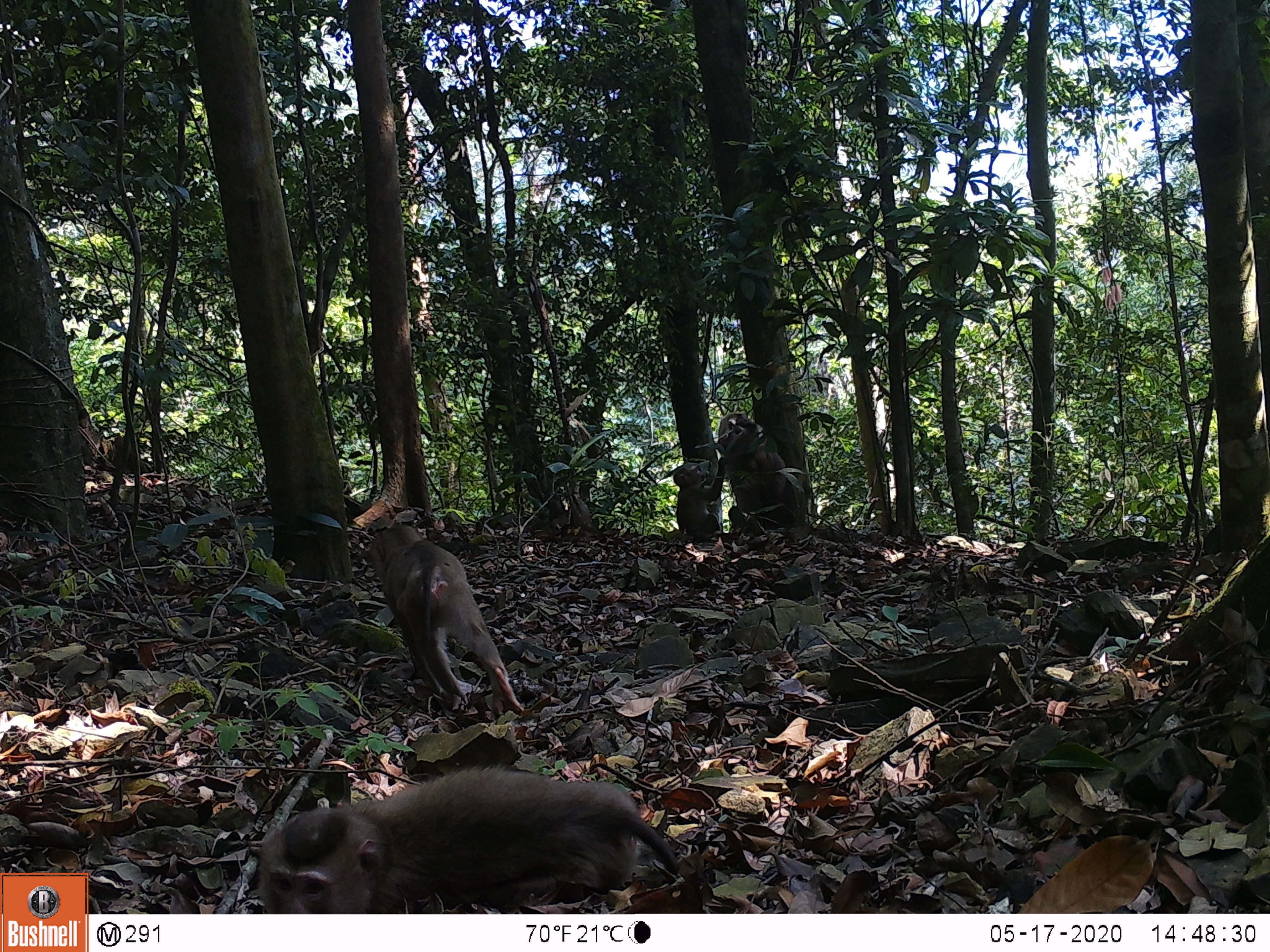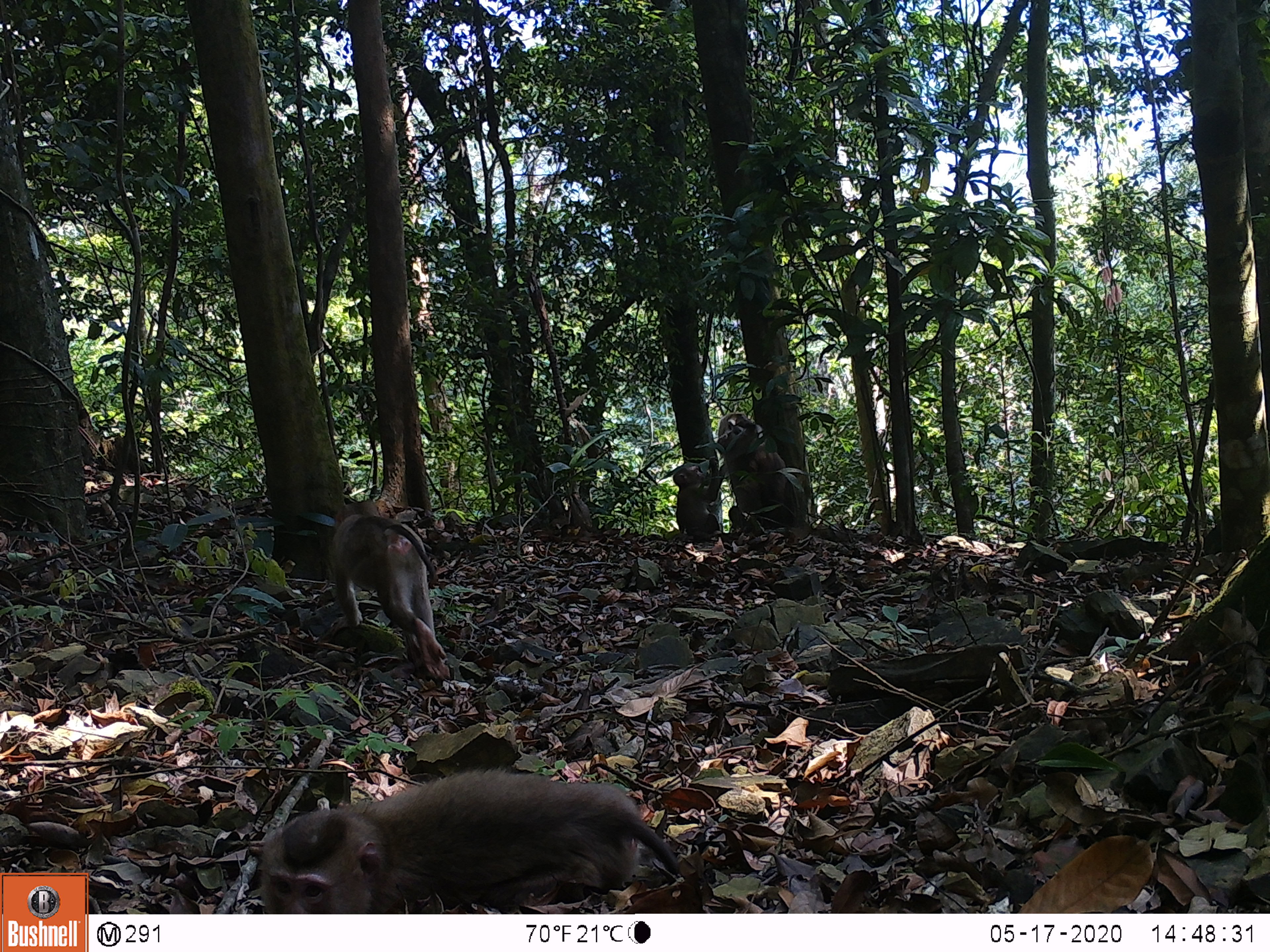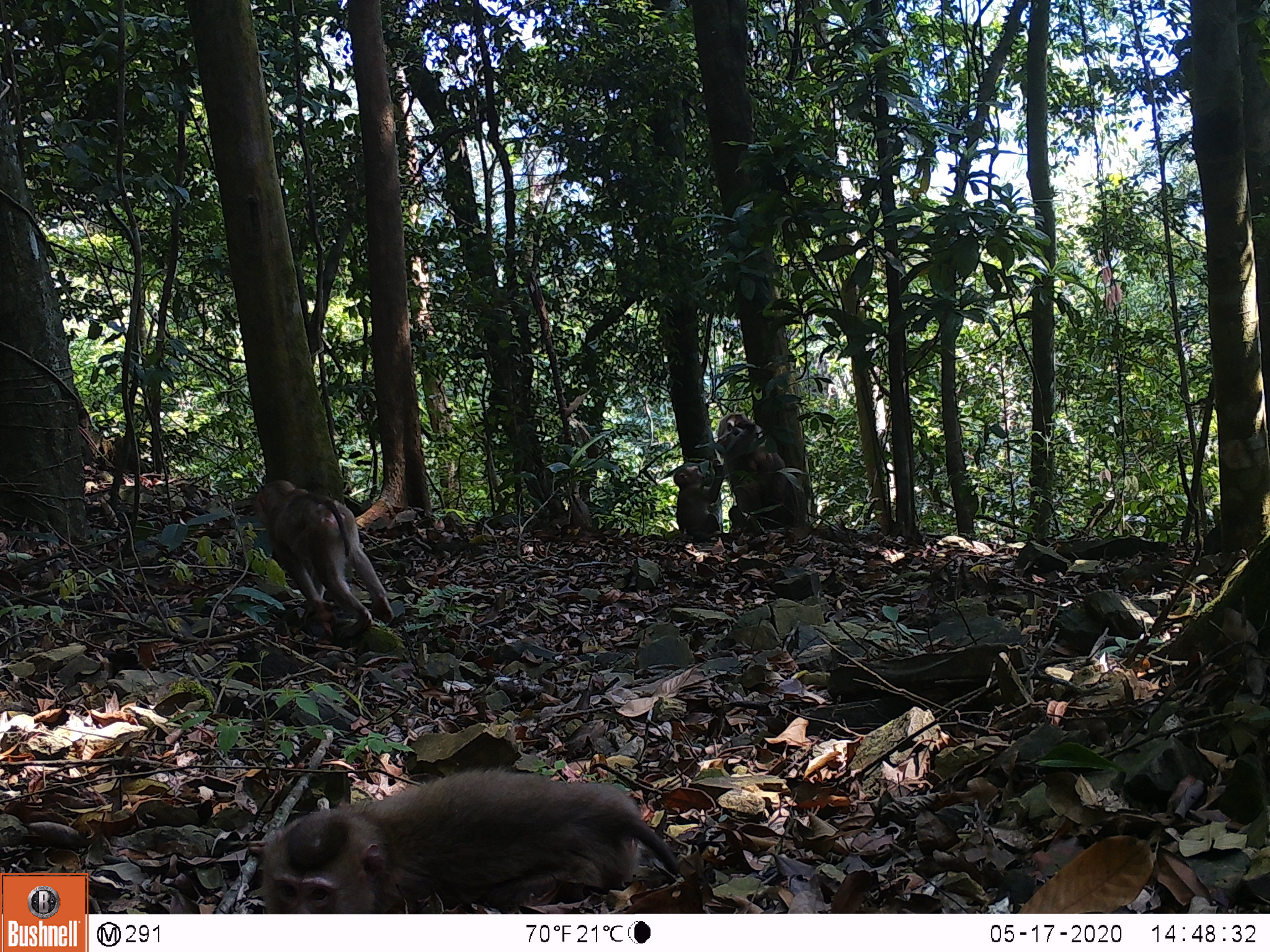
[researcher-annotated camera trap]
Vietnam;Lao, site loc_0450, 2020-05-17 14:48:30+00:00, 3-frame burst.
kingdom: Animalia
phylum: Chordata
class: Mammalia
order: Primates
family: Cercopithecidae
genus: Macaca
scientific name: Macaca nemestrina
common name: pig-tailed macaque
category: pig tailed macaque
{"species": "pig tailed macaque (pig-tailed macaque) (Macaca nemestrina)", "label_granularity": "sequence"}